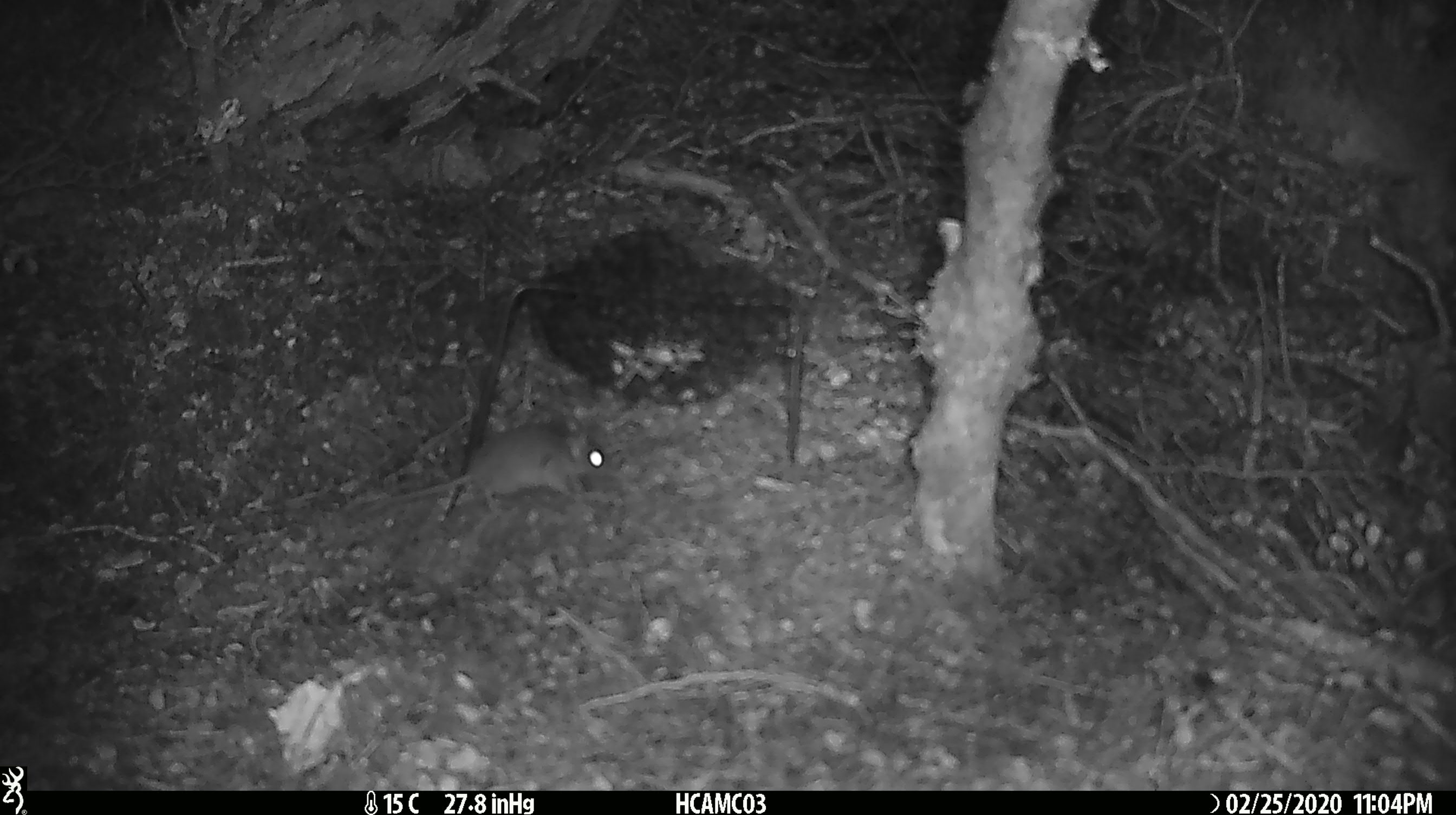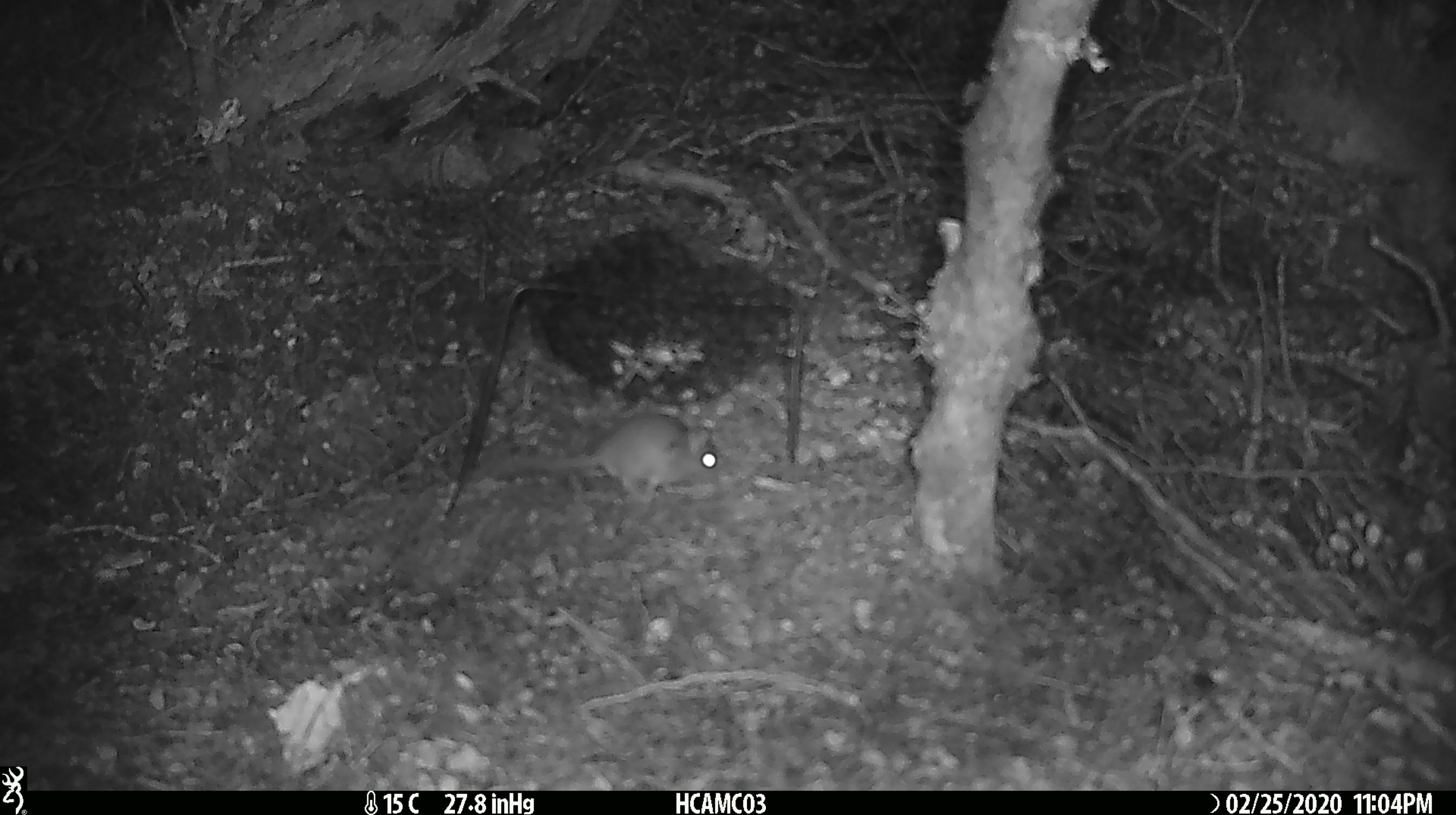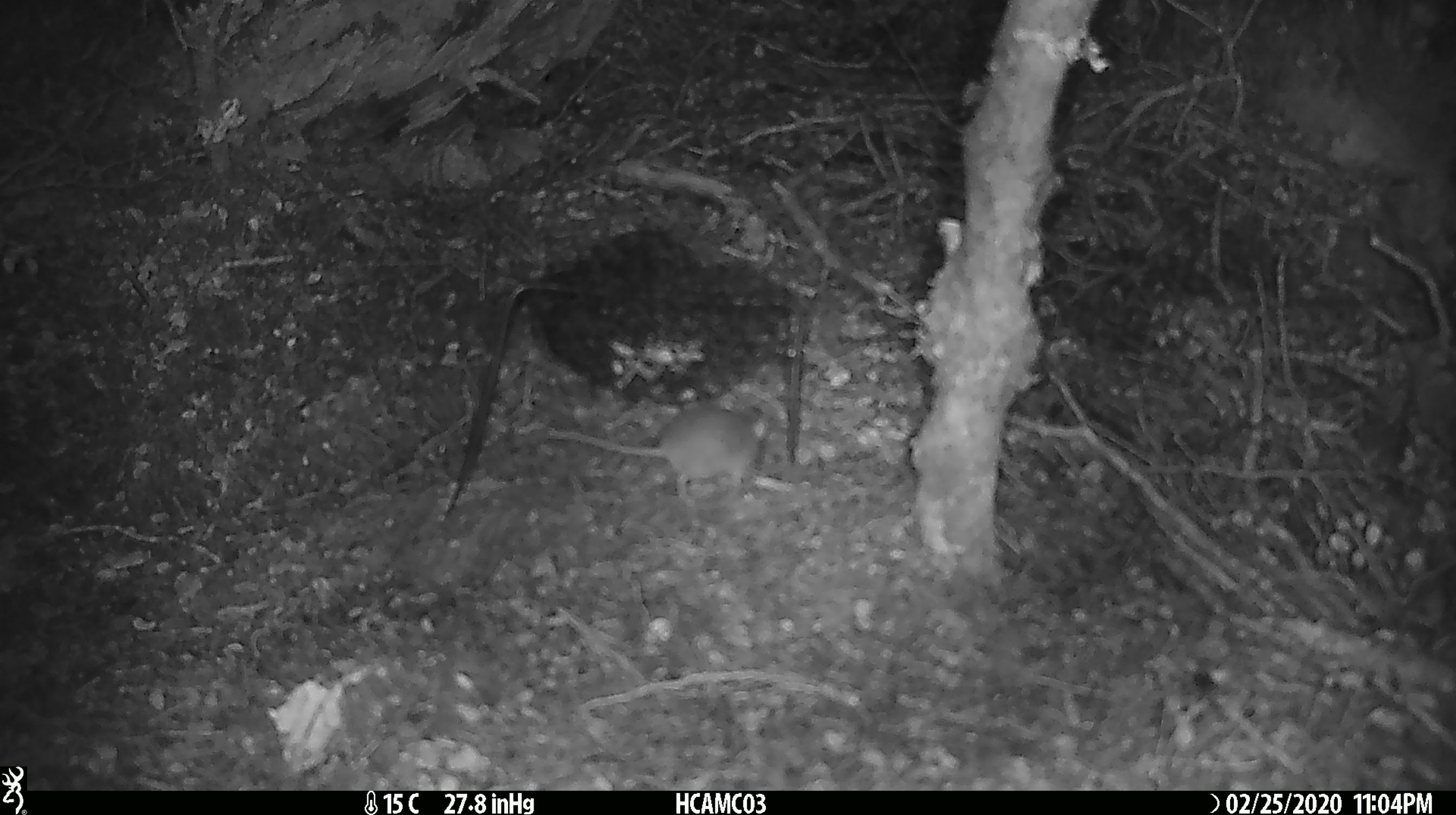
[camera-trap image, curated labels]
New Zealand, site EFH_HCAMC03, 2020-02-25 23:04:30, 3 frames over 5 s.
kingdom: Animalia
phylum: Chordata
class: Mammalia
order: Rodentia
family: Muridae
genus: Mus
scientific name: Mus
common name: mouse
Mouse (Mus).